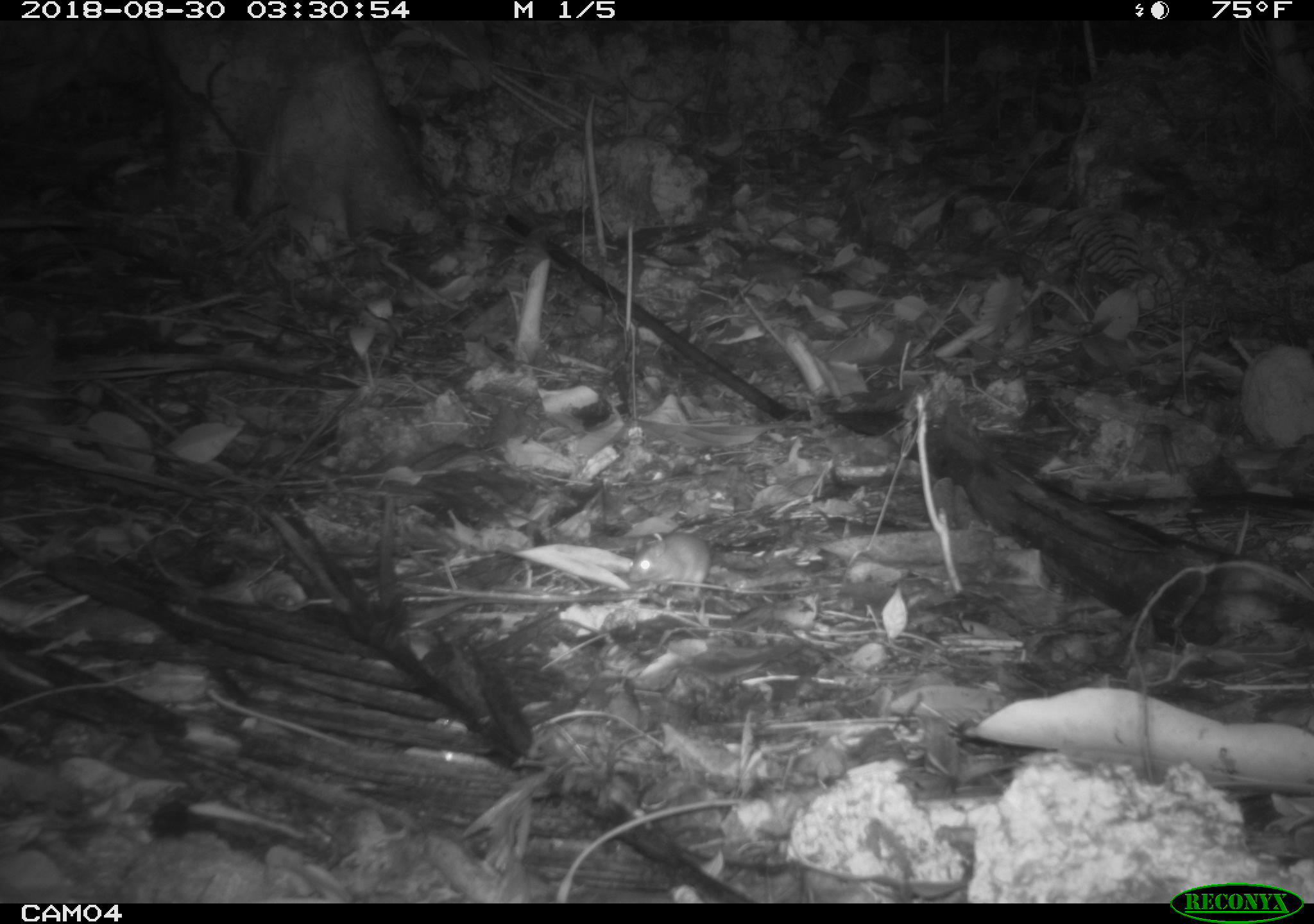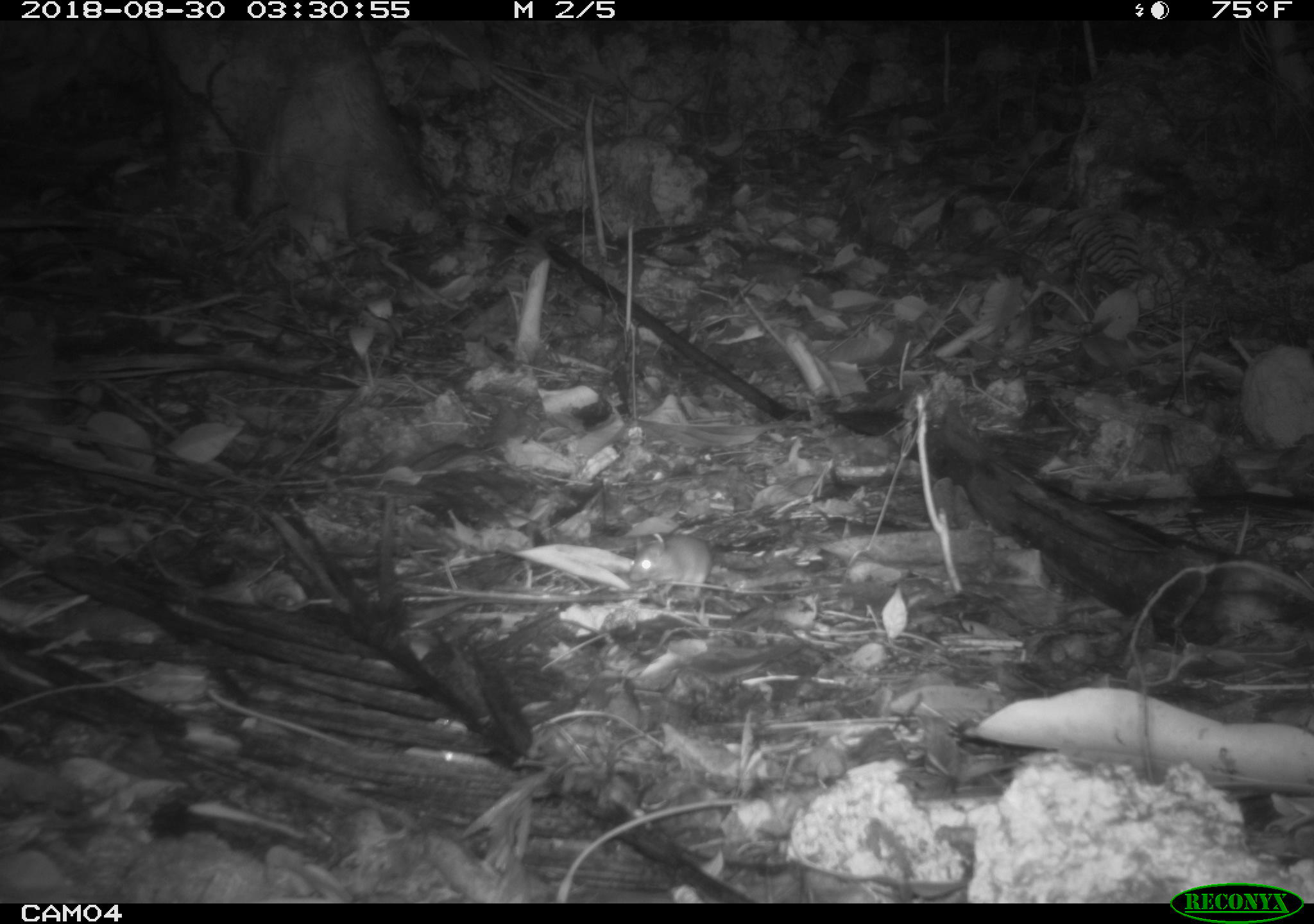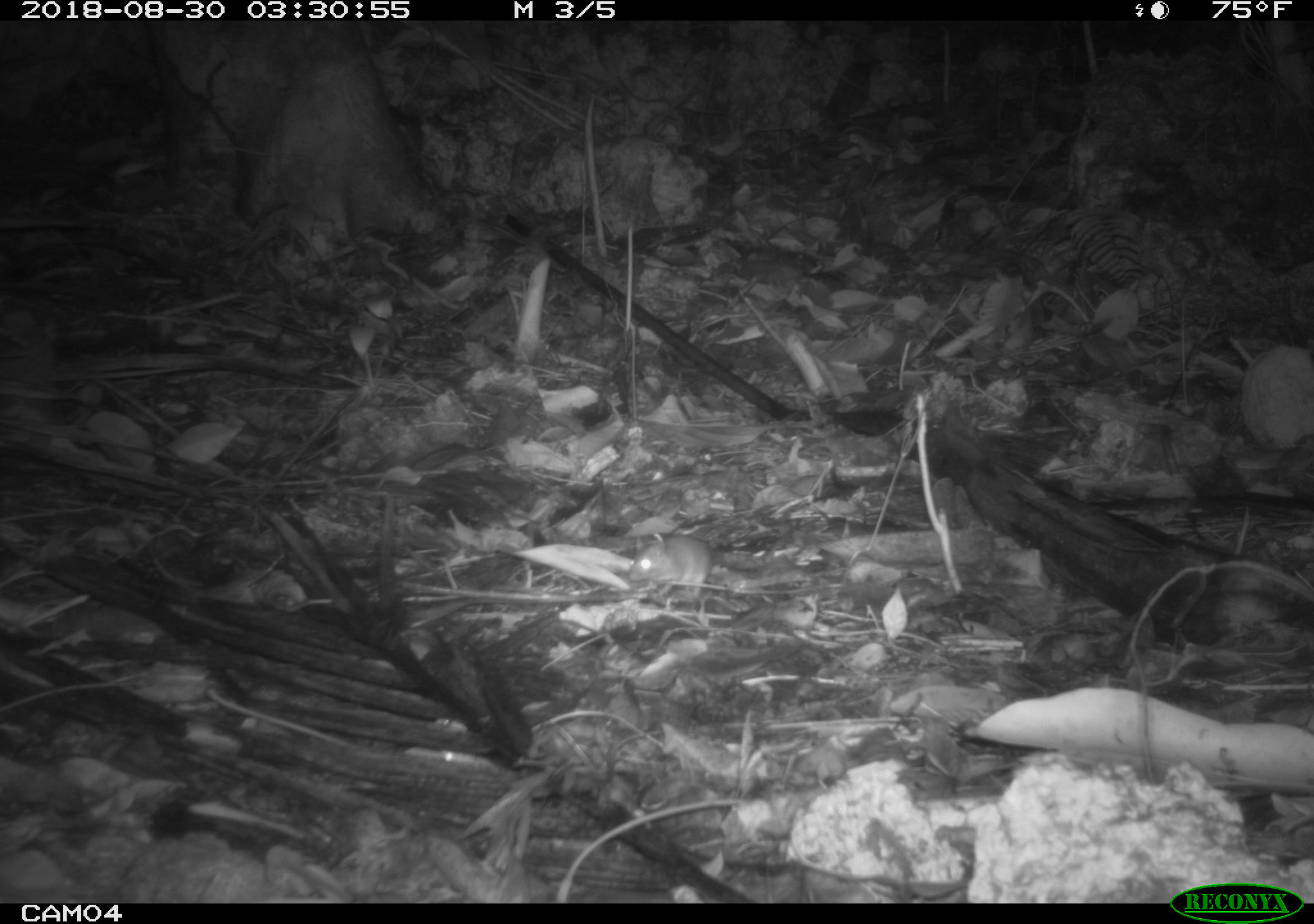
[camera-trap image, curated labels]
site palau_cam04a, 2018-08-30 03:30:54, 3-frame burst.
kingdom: Animalia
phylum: Chordata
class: Mammalia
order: Rodentia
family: Muridae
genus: Rattus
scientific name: Rattus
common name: rat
Rat (Rattus).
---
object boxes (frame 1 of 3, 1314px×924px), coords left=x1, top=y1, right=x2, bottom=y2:
rat: left=624, top=527, right=772, bottom=617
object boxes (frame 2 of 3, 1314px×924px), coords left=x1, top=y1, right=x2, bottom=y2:
rat: left=626, top=527, right=769, bottom=612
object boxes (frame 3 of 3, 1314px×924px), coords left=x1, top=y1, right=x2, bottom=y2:
rat: left=625, top=527, right=770, bottom=604